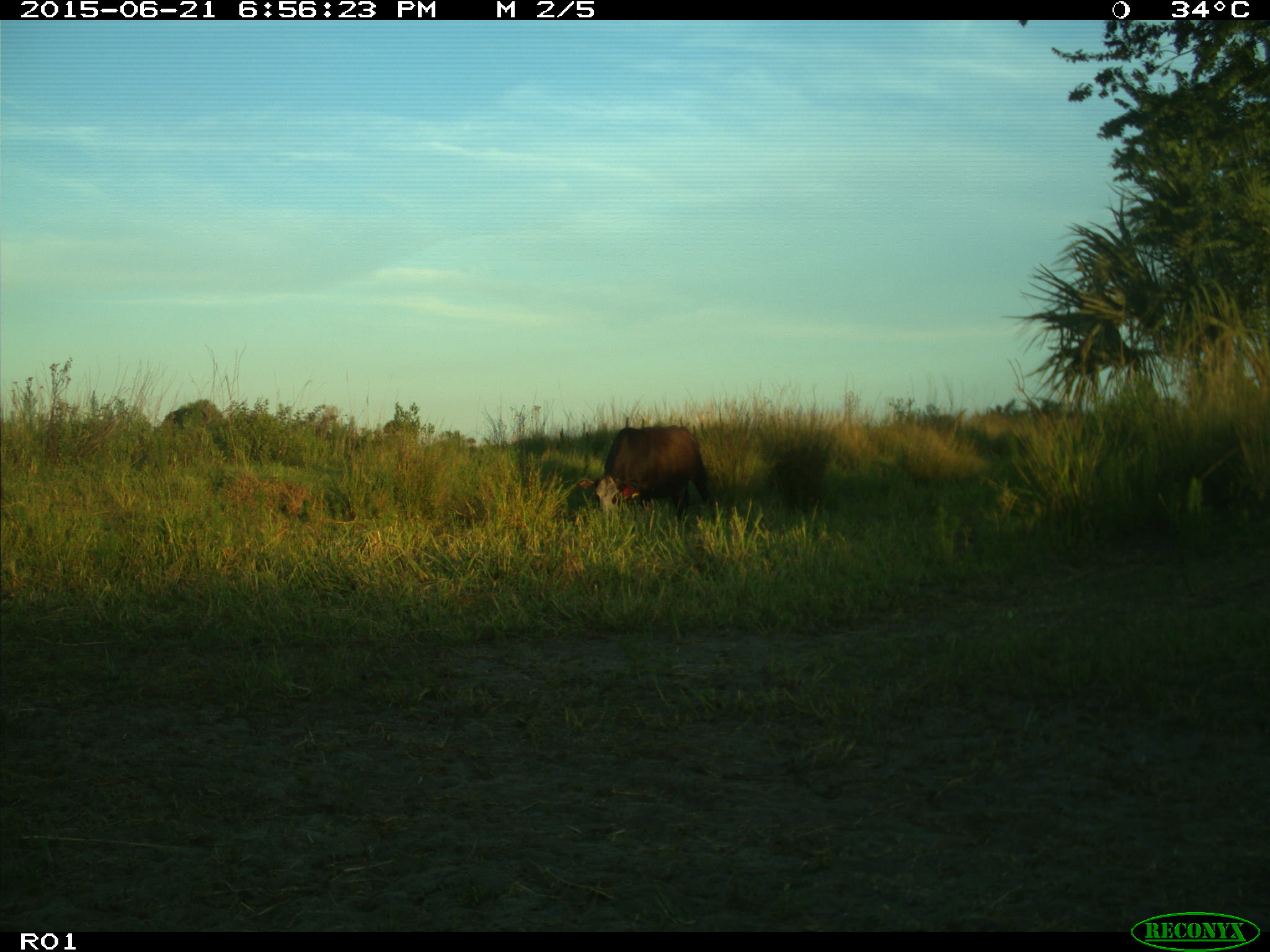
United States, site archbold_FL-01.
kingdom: Animalia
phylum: Chordata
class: Mammalia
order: Artiodactyla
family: Bovidae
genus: Bos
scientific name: Bos taurus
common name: domestic cow